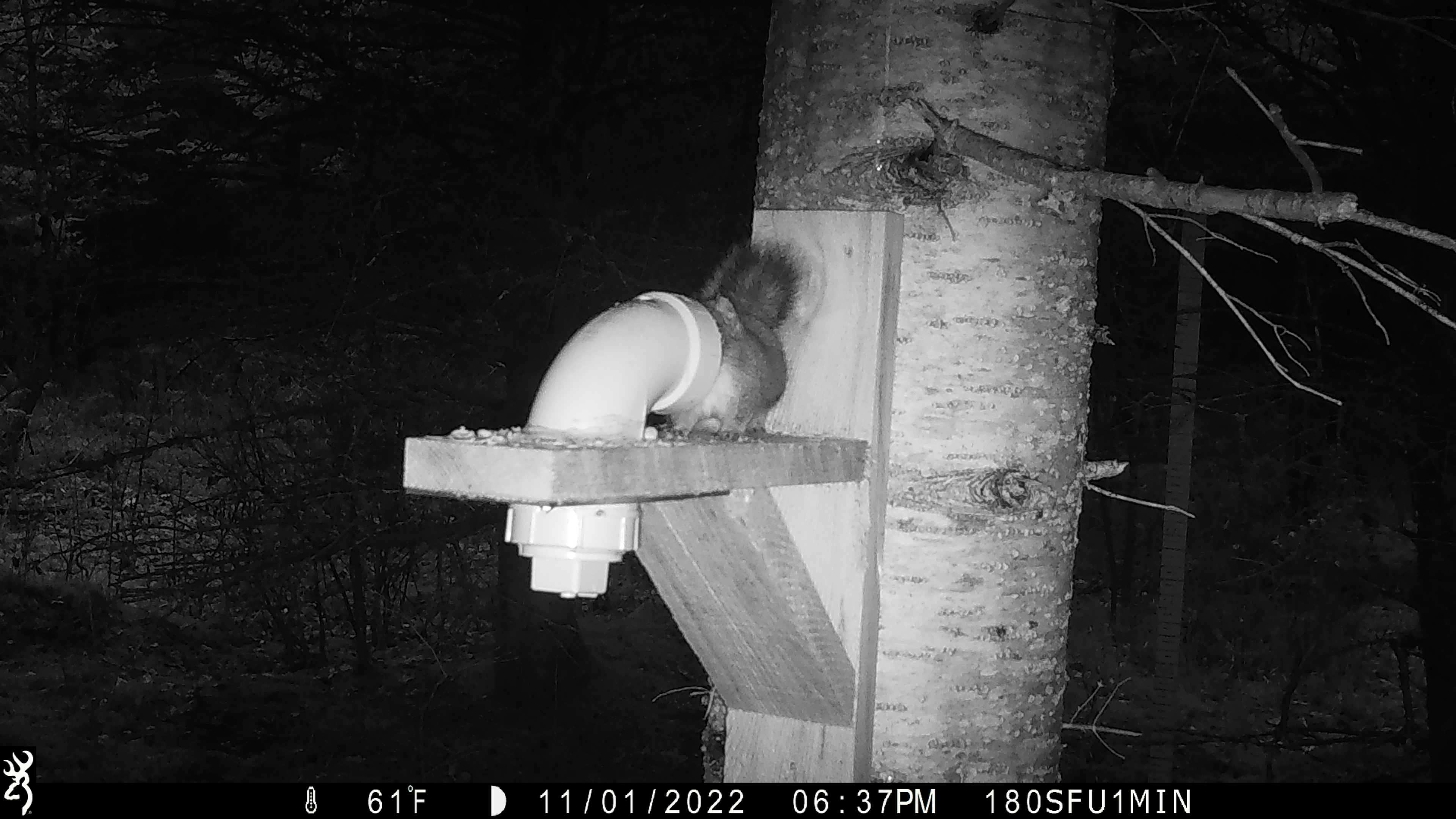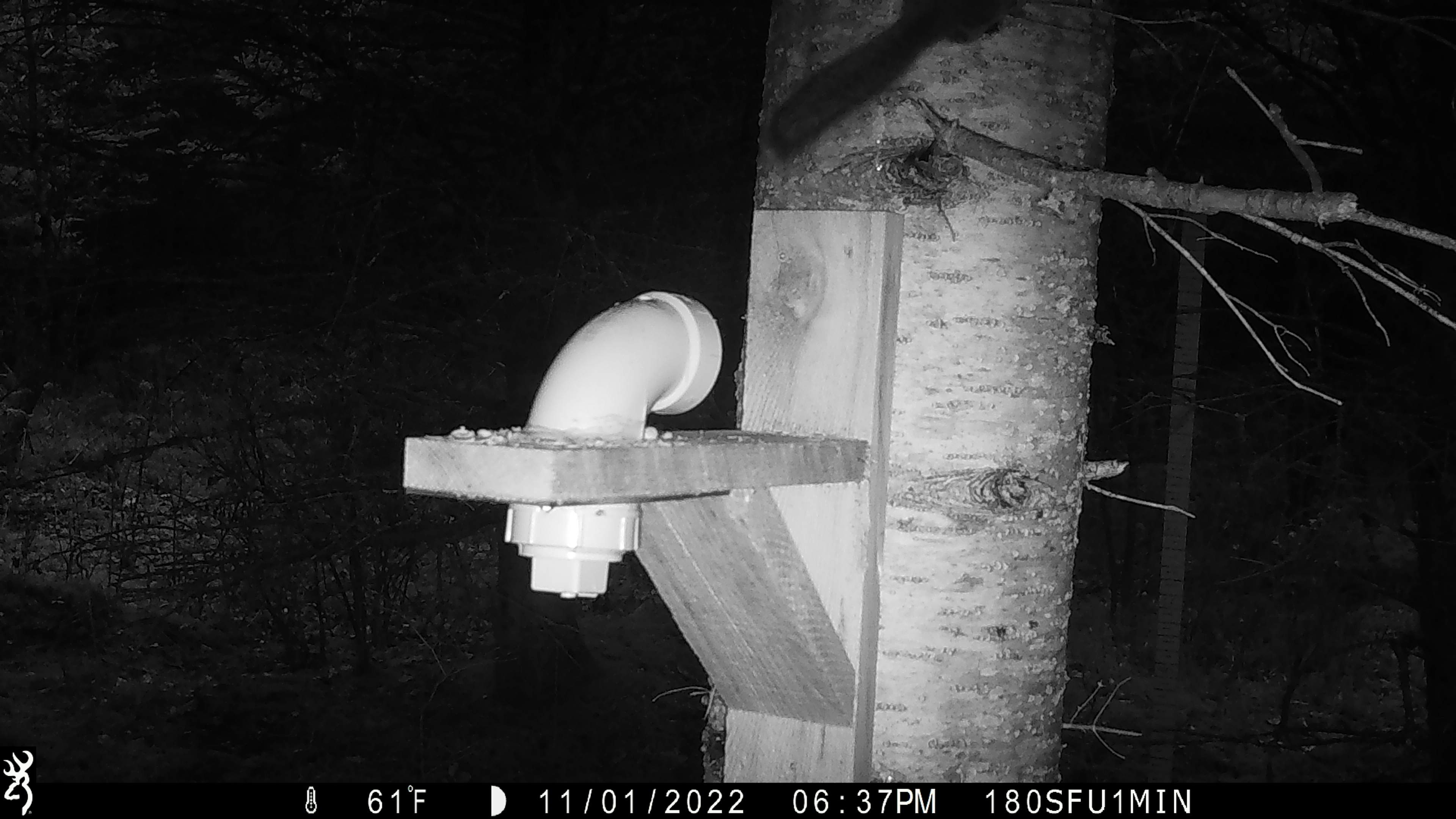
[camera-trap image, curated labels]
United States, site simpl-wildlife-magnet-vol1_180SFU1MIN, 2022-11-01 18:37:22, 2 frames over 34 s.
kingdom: Animalia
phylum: Chordata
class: Mammalia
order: Rodentia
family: Sciuridae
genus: Tamiasciurus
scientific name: Tamiasciurus hudsonicus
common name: red squirrel